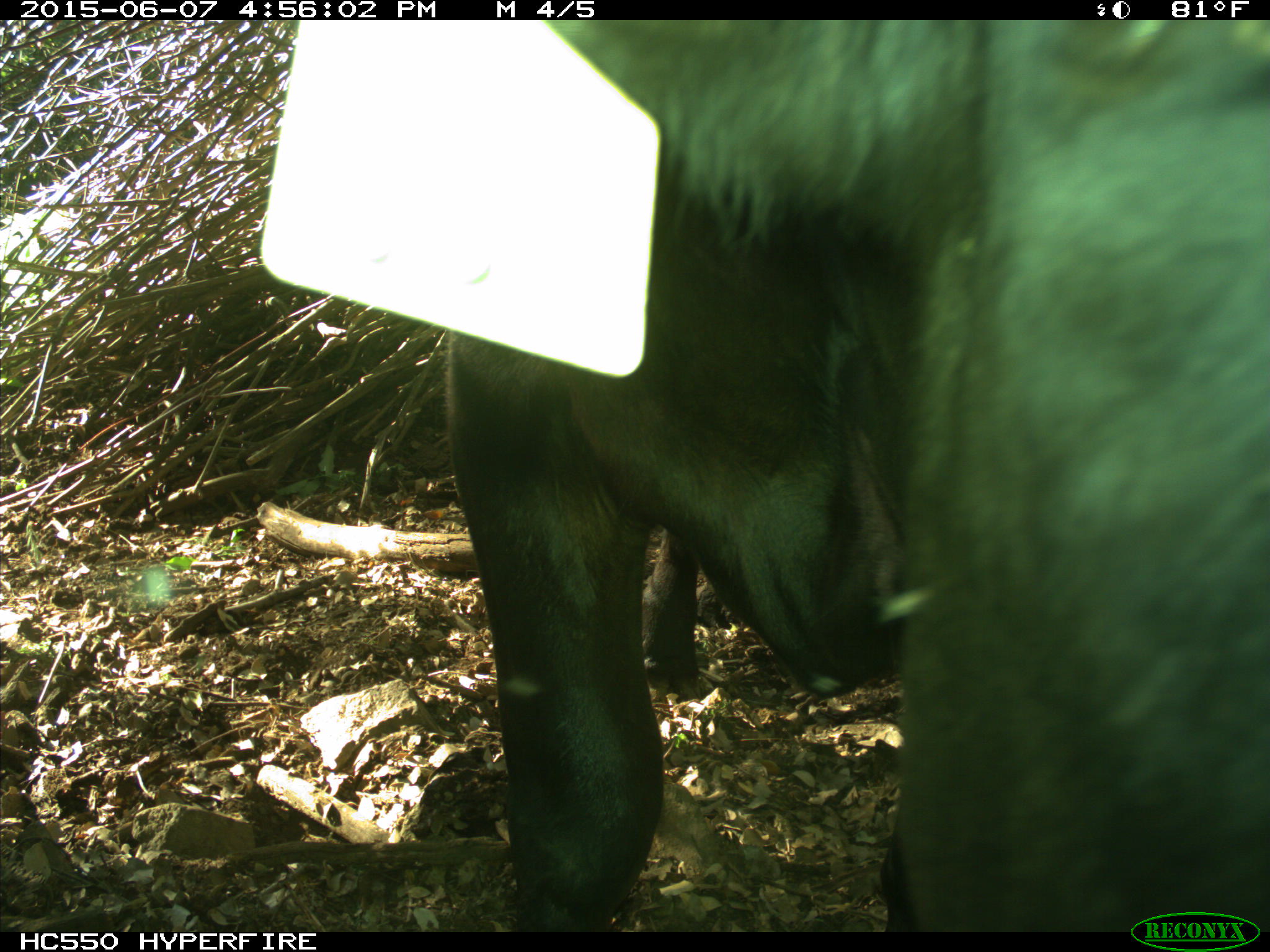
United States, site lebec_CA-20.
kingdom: Animalia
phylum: Chordata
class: Mammalia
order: Artiodactyla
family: Bovidae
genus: Bos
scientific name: Bos taurus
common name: domestic cow